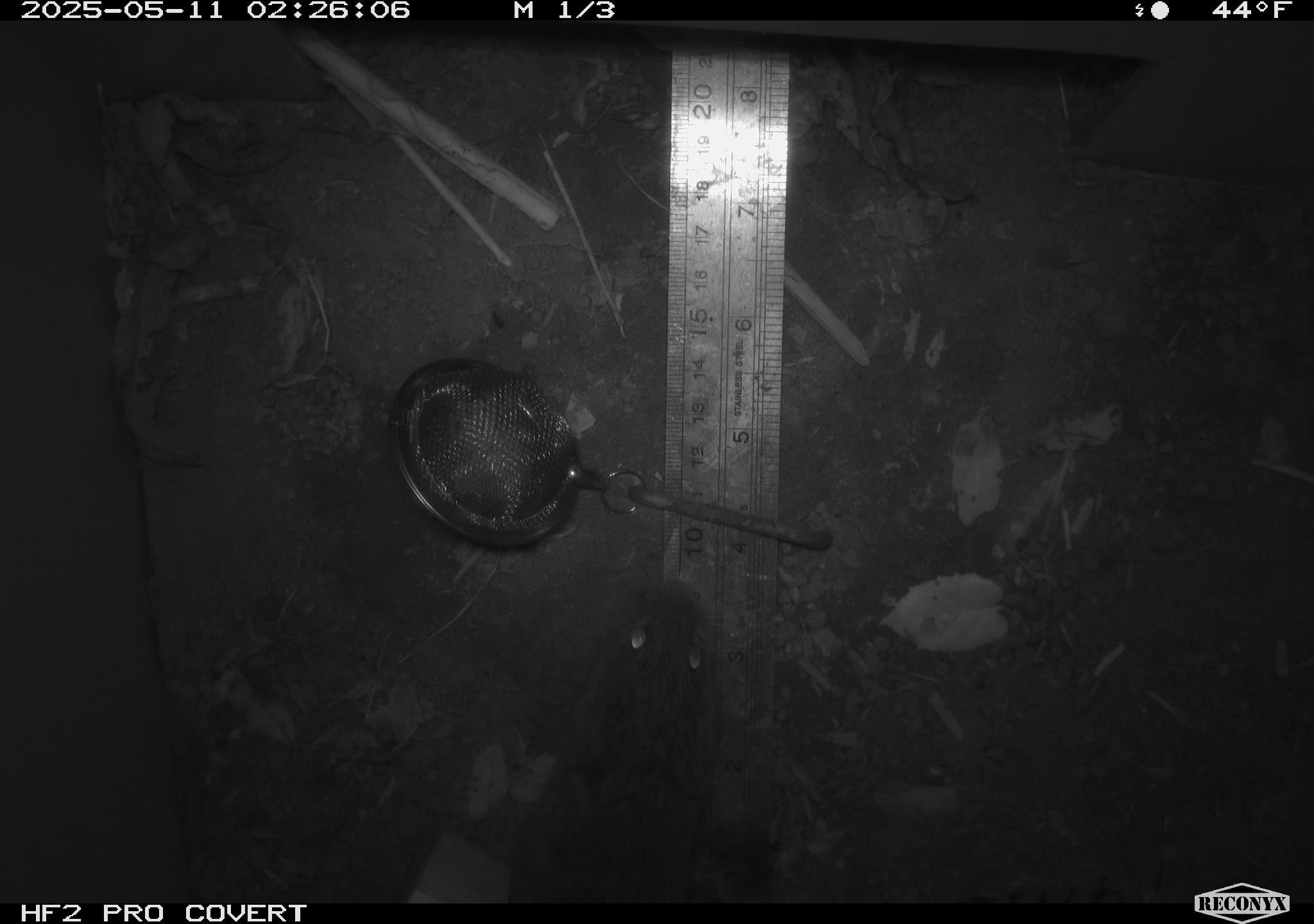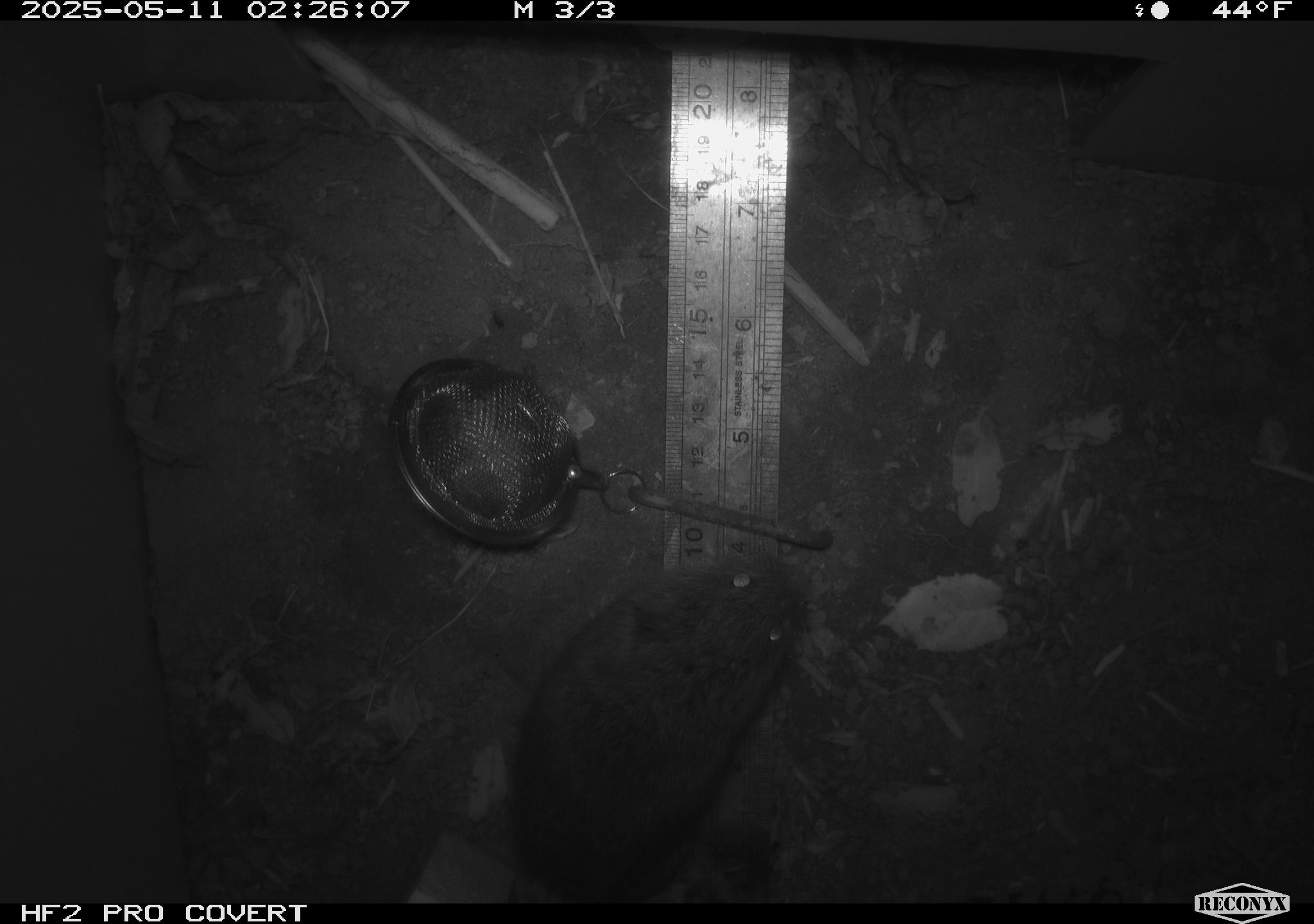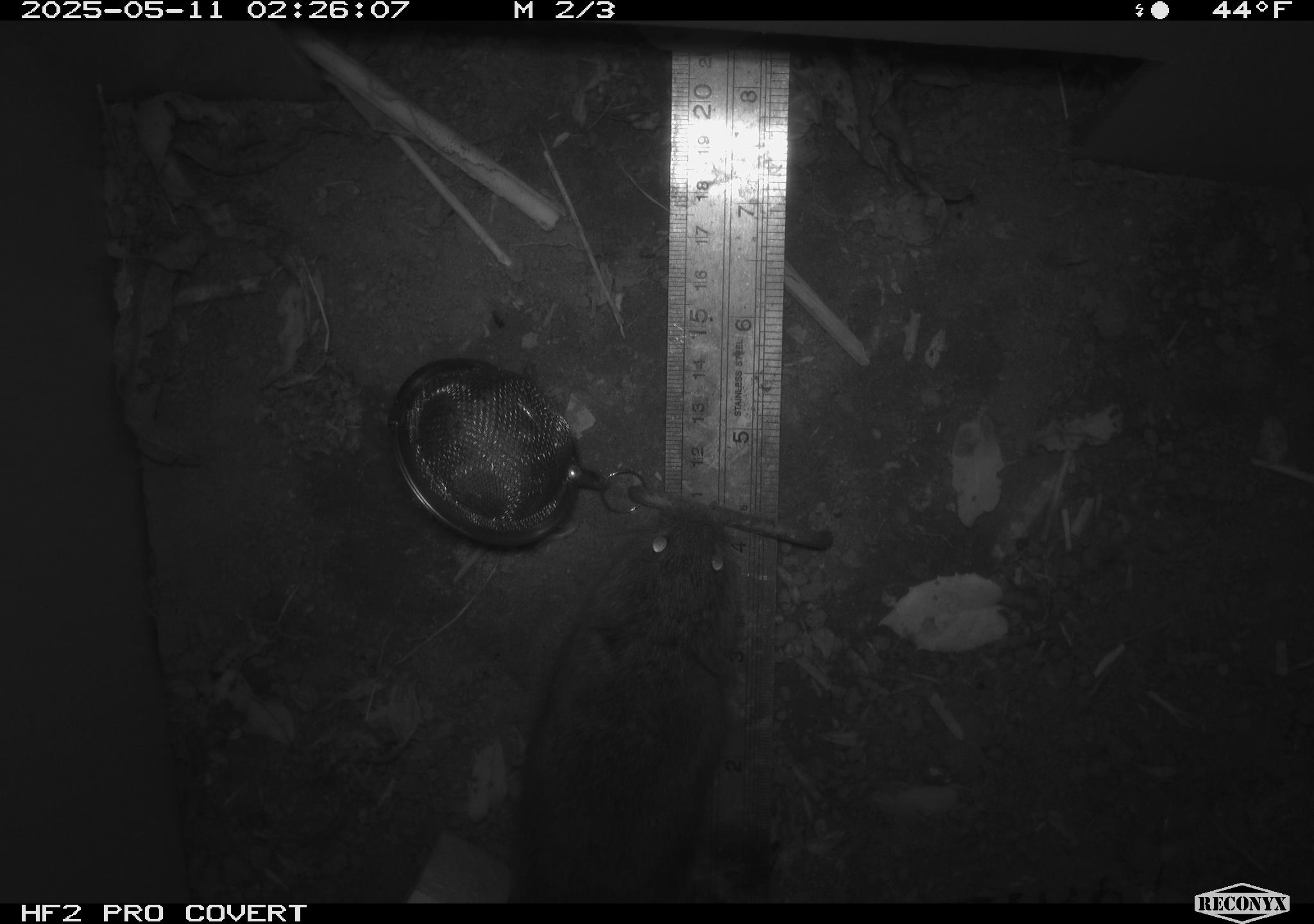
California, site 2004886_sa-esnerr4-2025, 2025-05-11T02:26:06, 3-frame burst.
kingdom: Animalia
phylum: Chordata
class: Mammalia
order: Rodentia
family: Cricetidae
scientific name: Arvicolinae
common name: voles, lemmings, and muskrats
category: arvicolinae subfamily